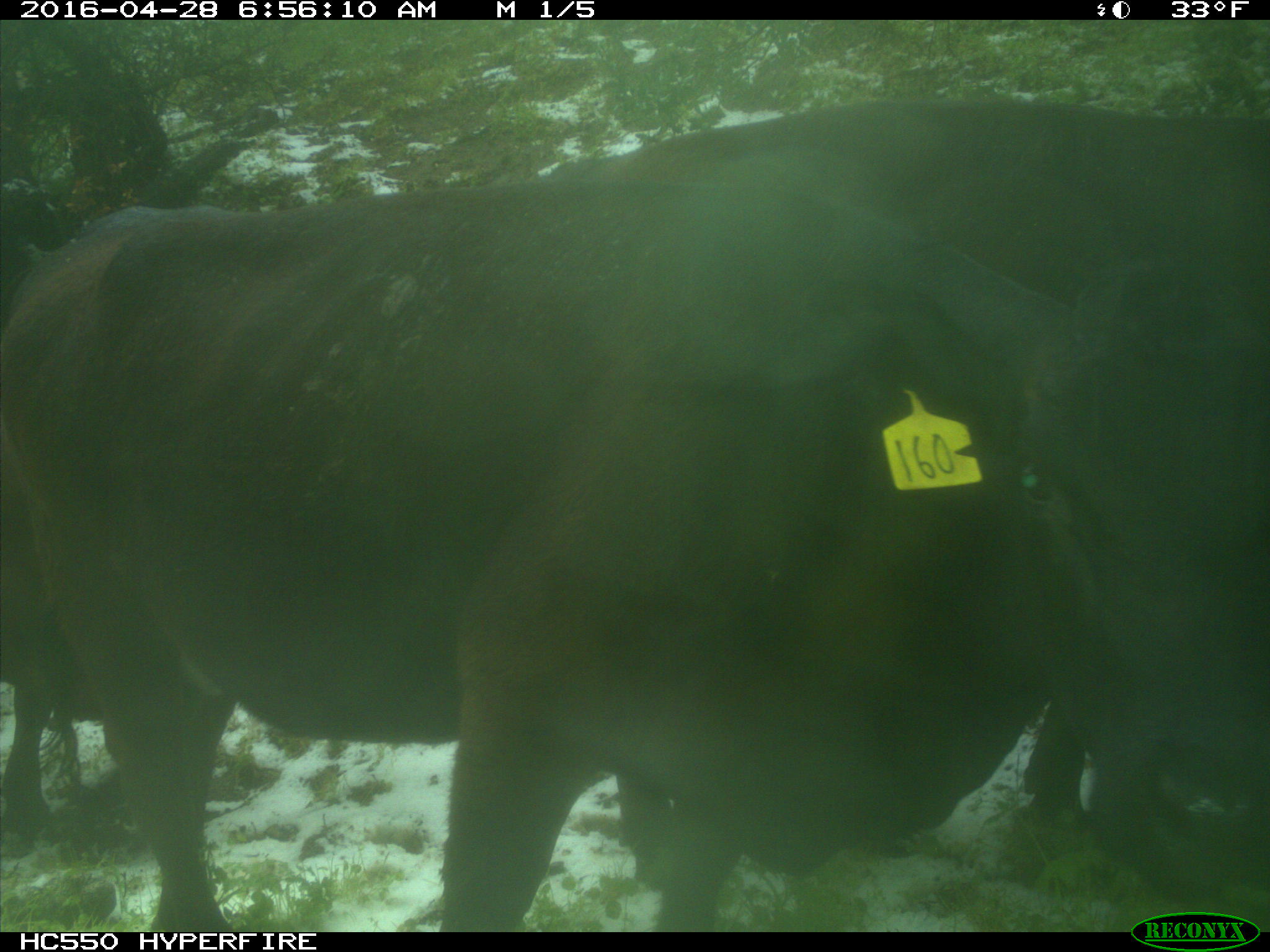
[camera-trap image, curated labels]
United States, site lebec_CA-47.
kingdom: Animalia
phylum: Chordata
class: Mammalia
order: Artiodactyla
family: Bovidae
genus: Bos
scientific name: Bos taurus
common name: domestic cow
Bos taurus (domestic cow).